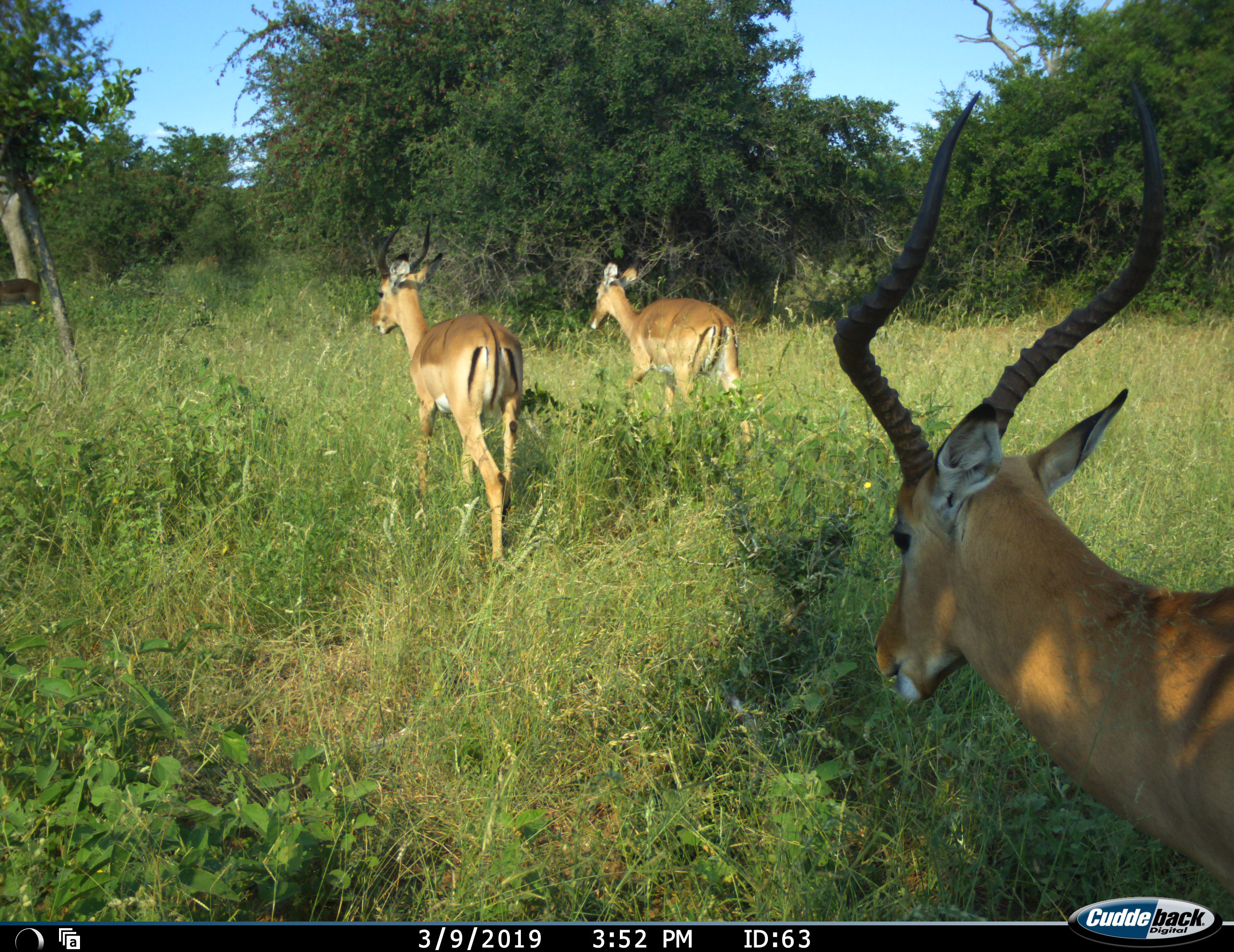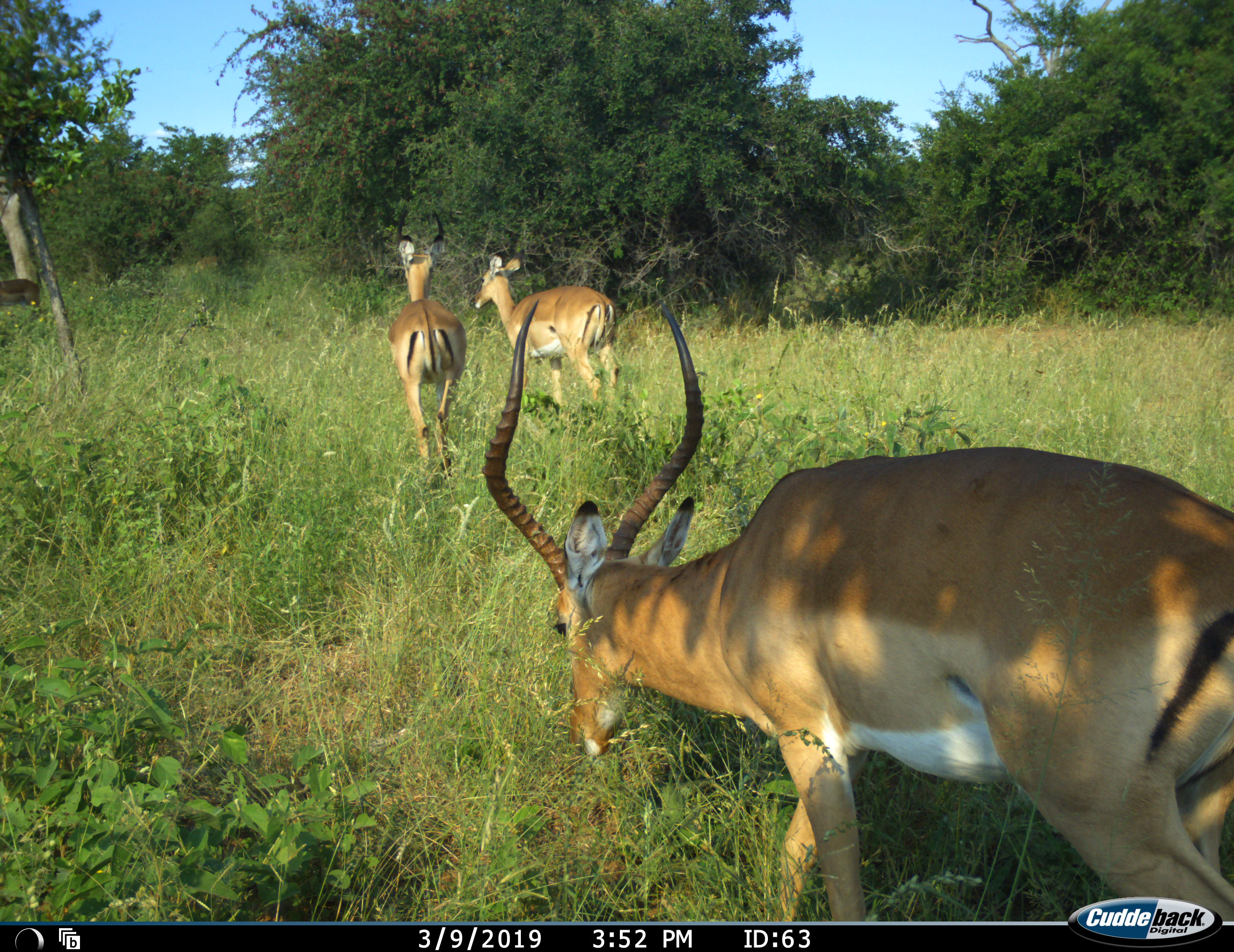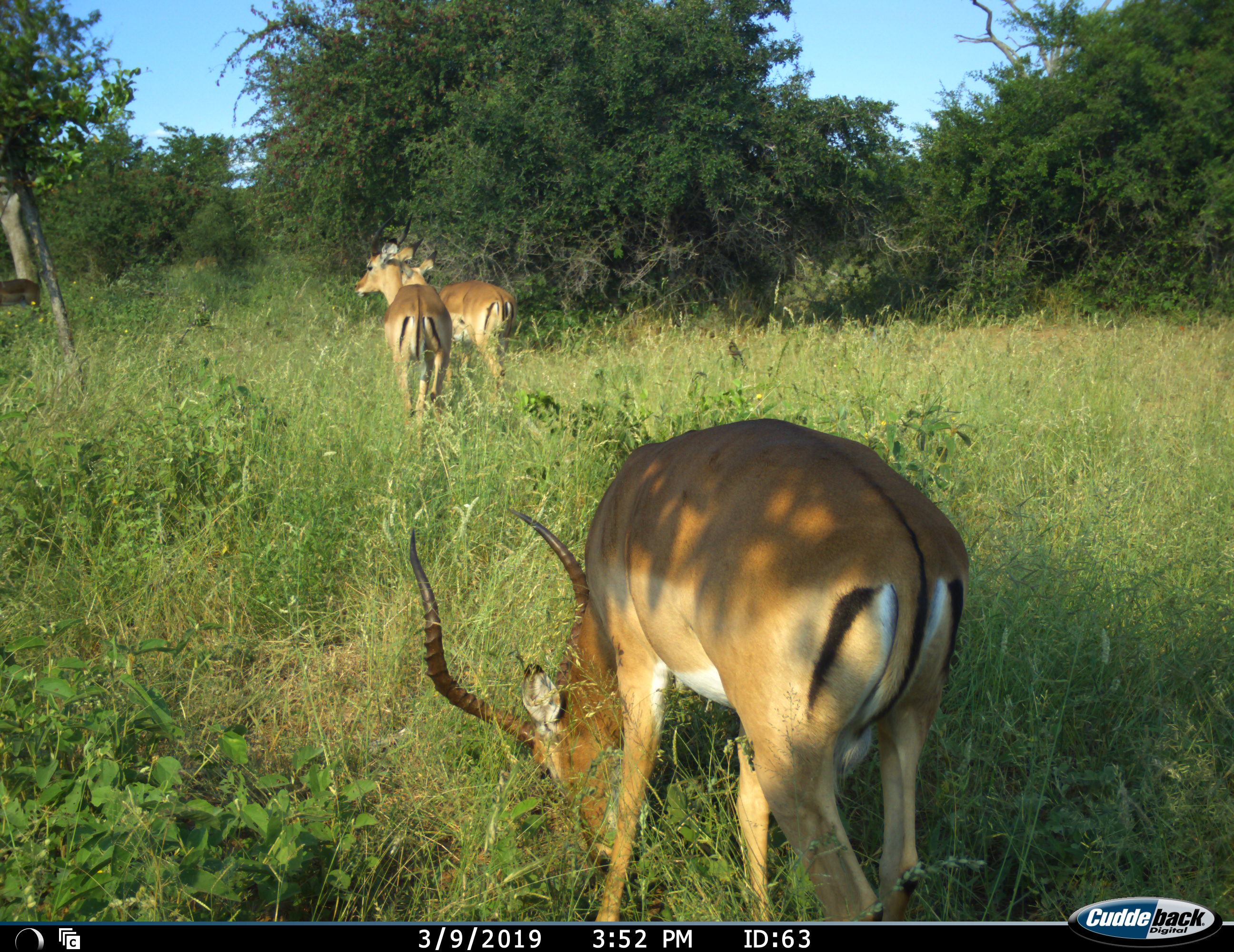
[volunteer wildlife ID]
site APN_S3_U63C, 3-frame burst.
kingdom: Animalia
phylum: Chordata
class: Mammalia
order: Artiodactyla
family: Bovidae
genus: Aepyceros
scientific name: Aepyceros melampus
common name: impala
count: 3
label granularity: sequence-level